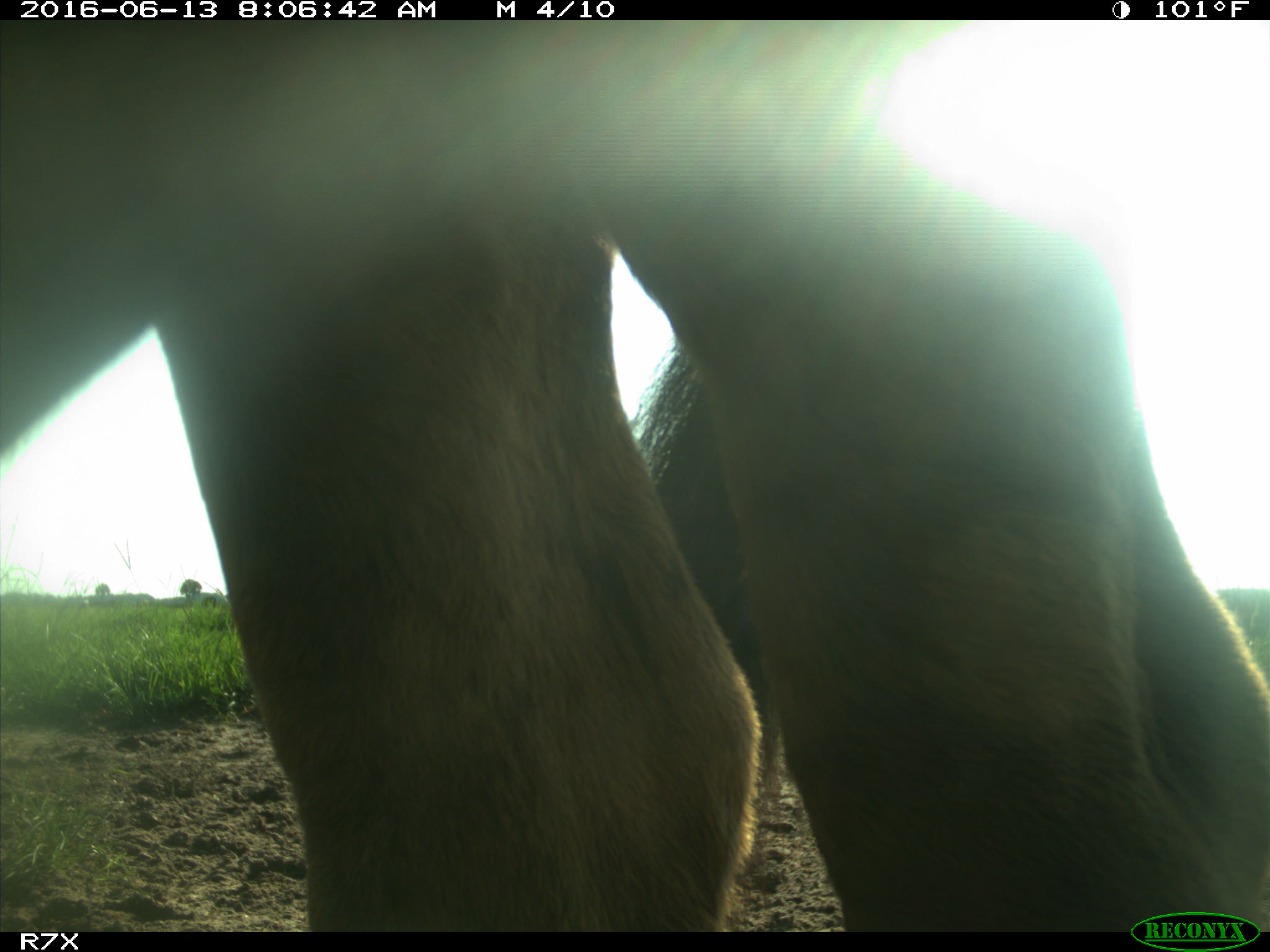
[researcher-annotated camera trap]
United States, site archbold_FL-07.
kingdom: Animalia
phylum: Chordata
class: Mammalia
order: Artiodactyla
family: Bovidae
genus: Bos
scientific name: Bos taurus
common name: domestic cow